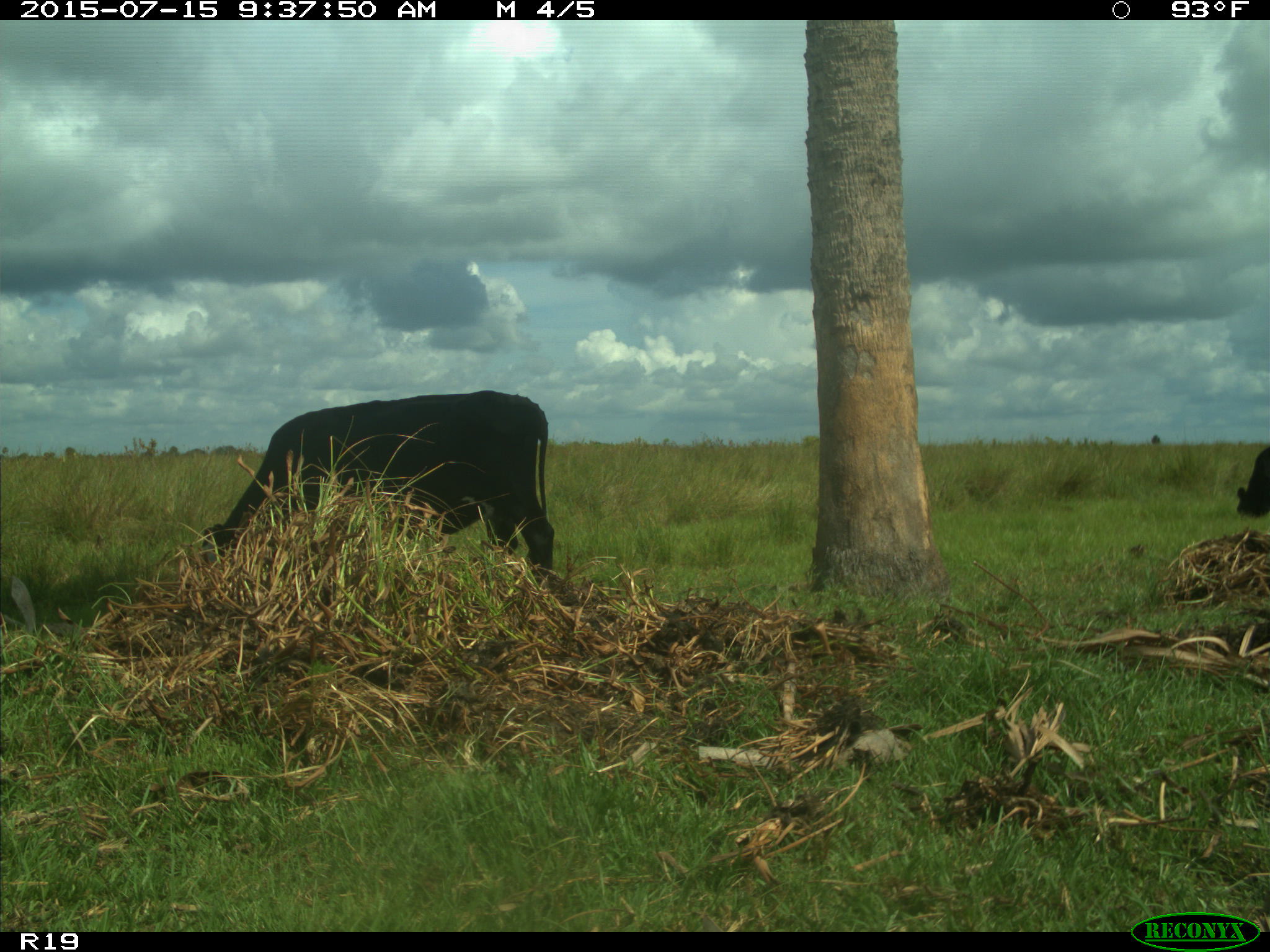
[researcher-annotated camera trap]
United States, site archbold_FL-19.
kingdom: Animalia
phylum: Chordata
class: Mammalia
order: Artiodactyla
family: Bovidae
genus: Bos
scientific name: Bos taurus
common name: domestic cow